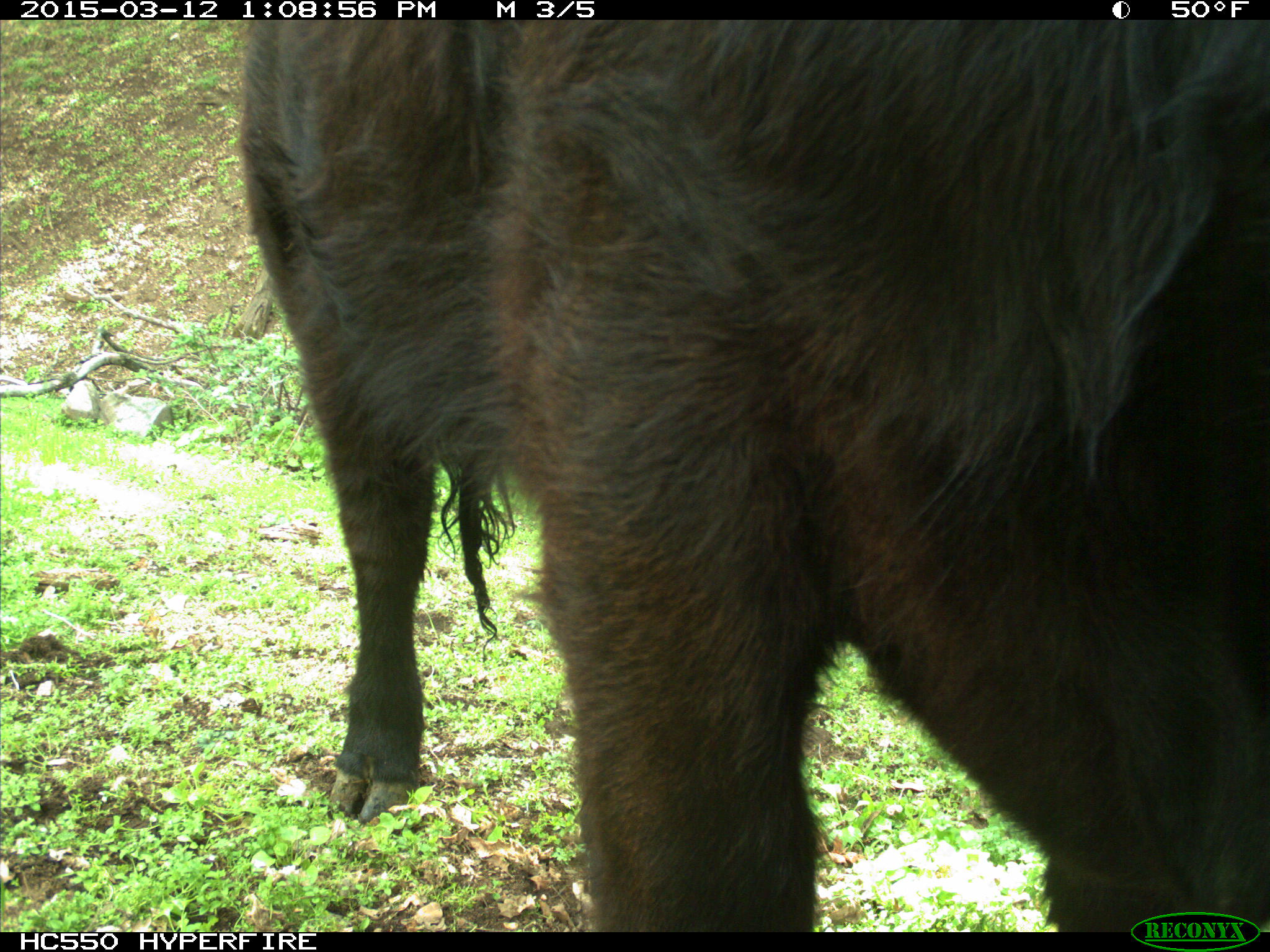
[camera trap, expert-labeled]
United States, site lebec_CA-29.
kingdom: Animalia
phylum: Chordata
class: Mammalia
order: Artiodactyla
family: Bovidae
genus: Bos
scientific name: Bos taurus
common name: domestic cow